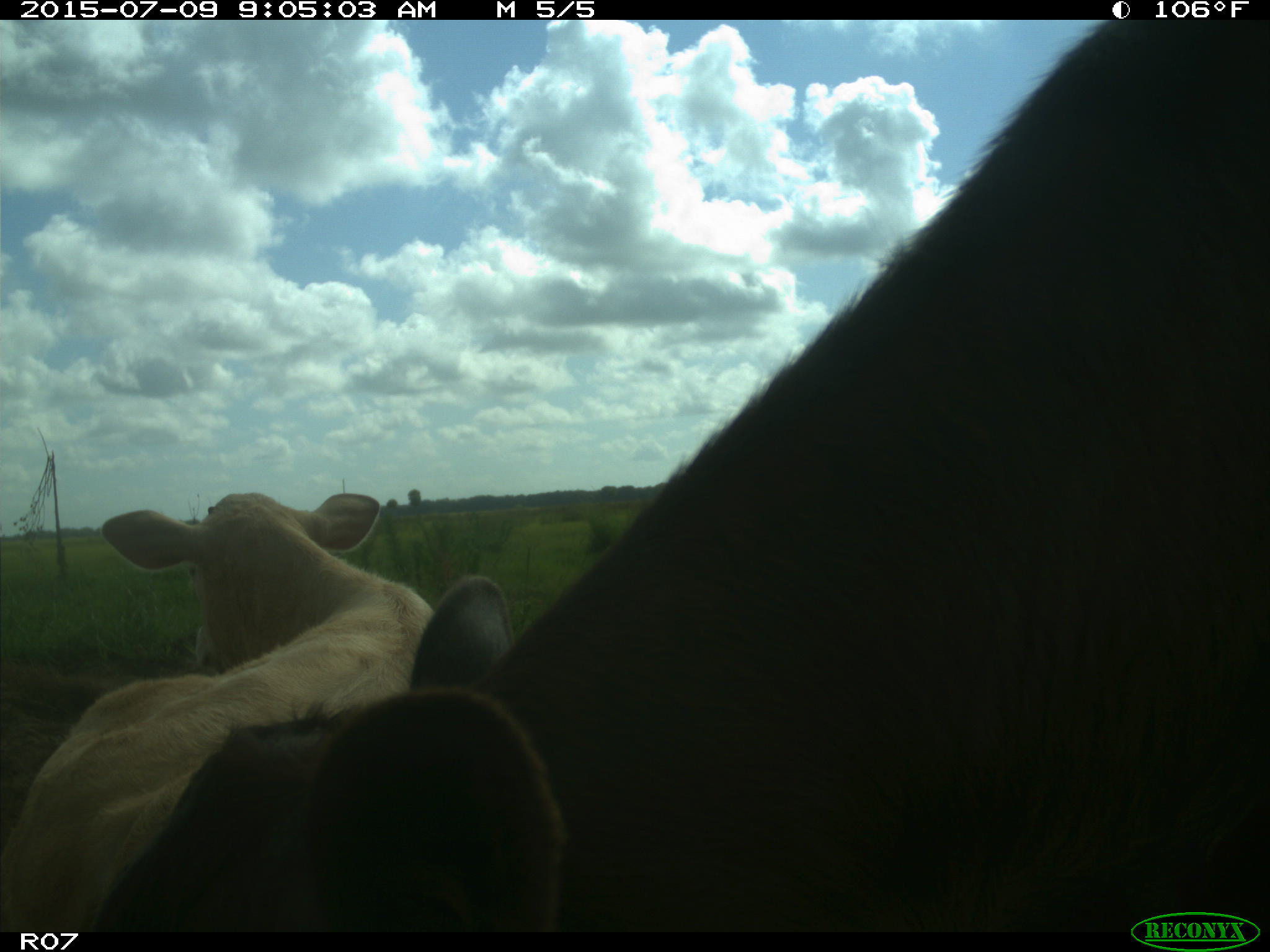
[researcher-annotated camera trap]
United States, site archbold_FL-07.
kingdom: Animalia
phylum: Chordata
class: Mammalia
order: Artiodactyla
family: Bovidae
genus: Bos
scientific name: Bos taurus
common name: domestic cow